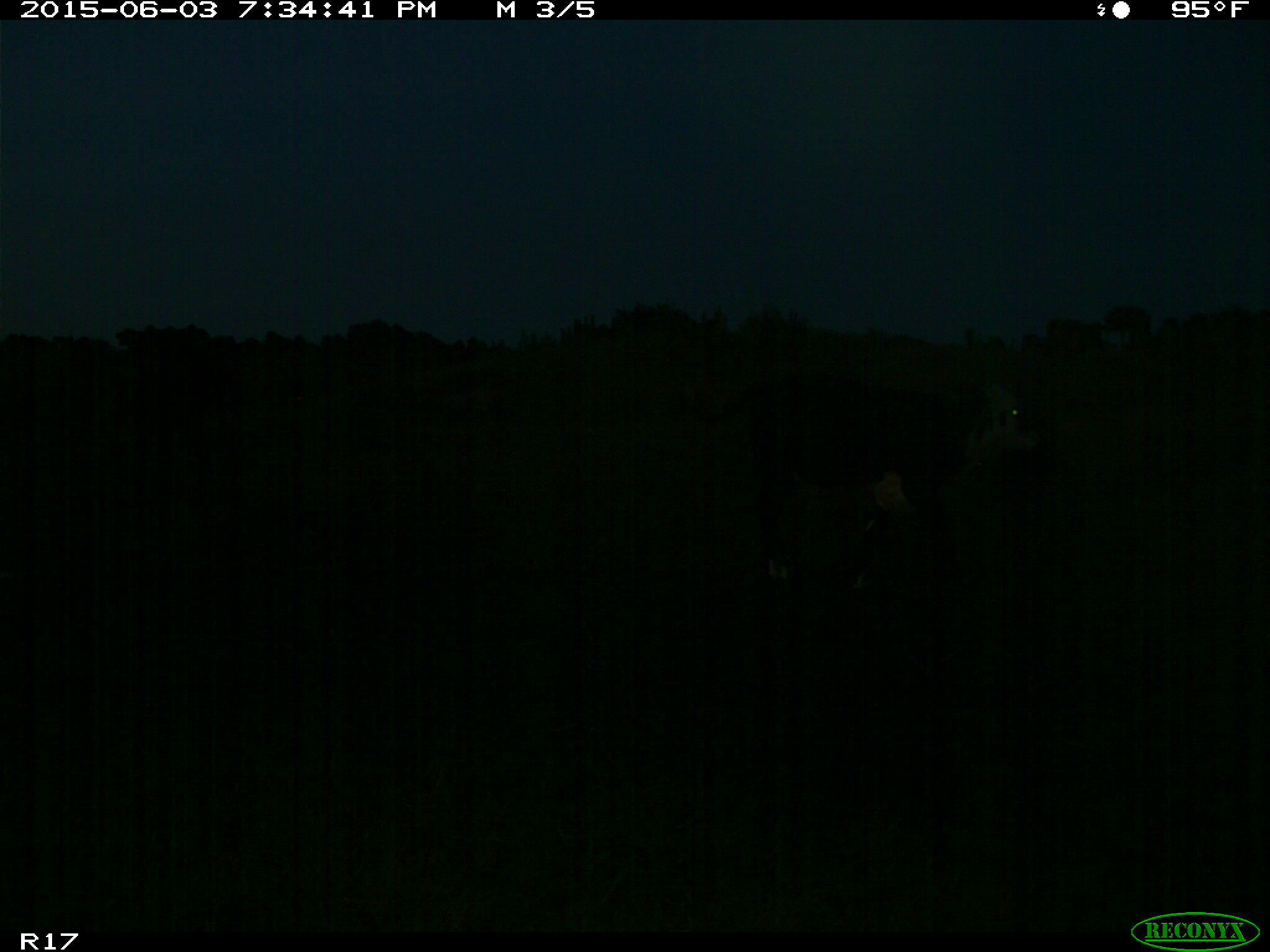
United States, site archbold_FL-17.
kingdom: Animalia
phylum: Chordata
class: Mammalia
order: Artiodactyla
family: Bovidae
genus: Bos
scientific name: Bos taurus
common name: domestic cow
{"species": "Bos taurus (domestic cow)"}